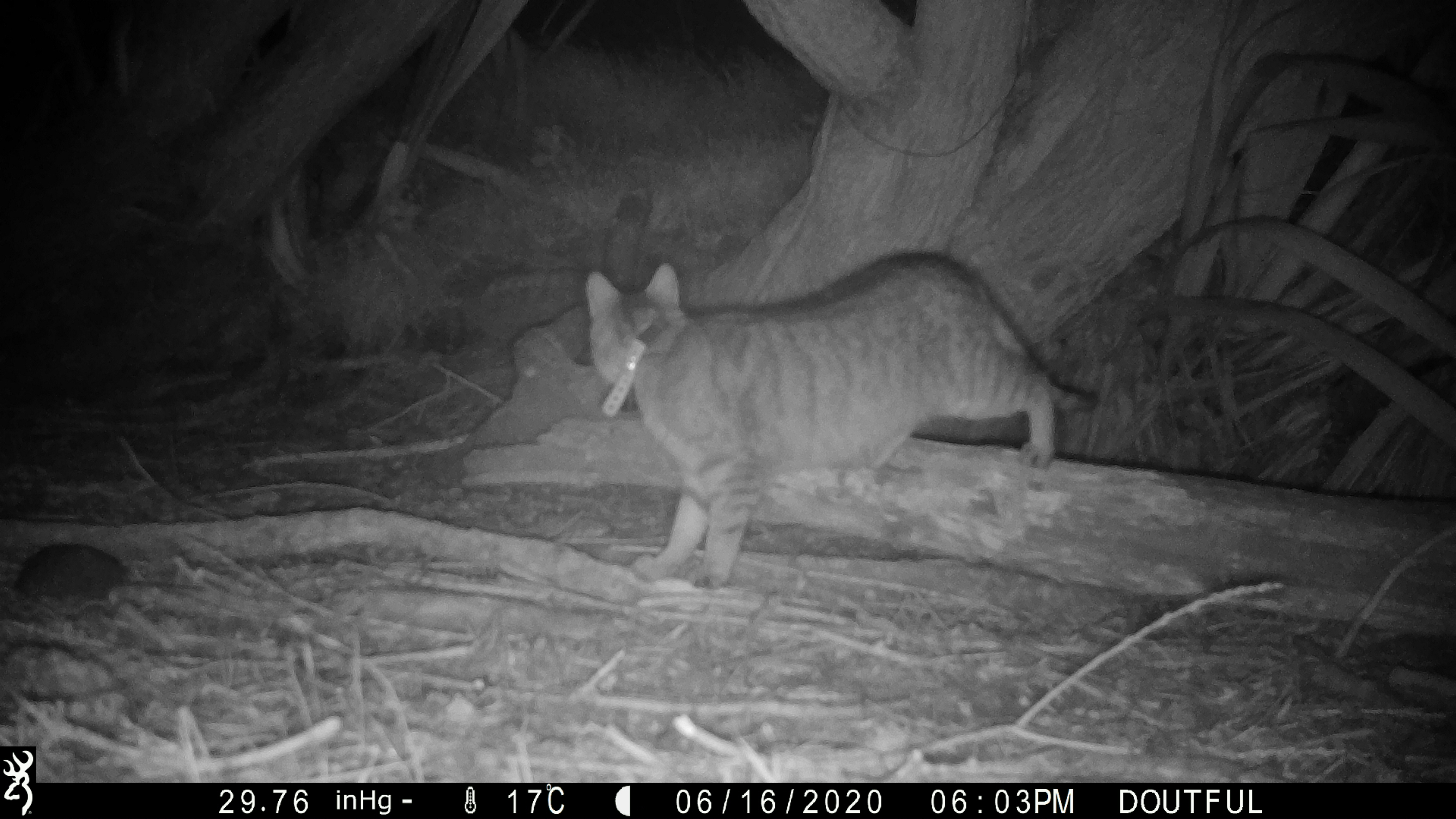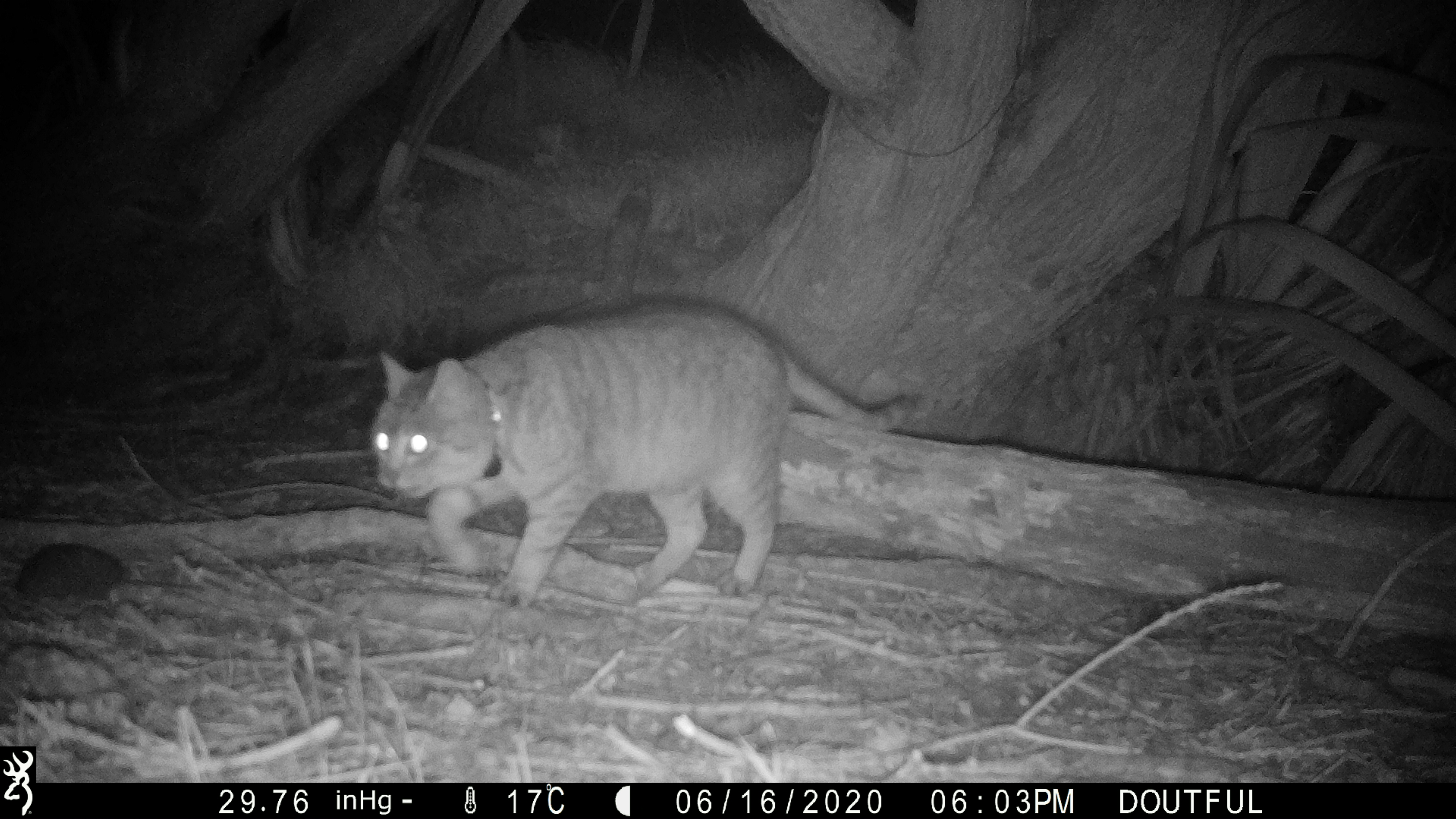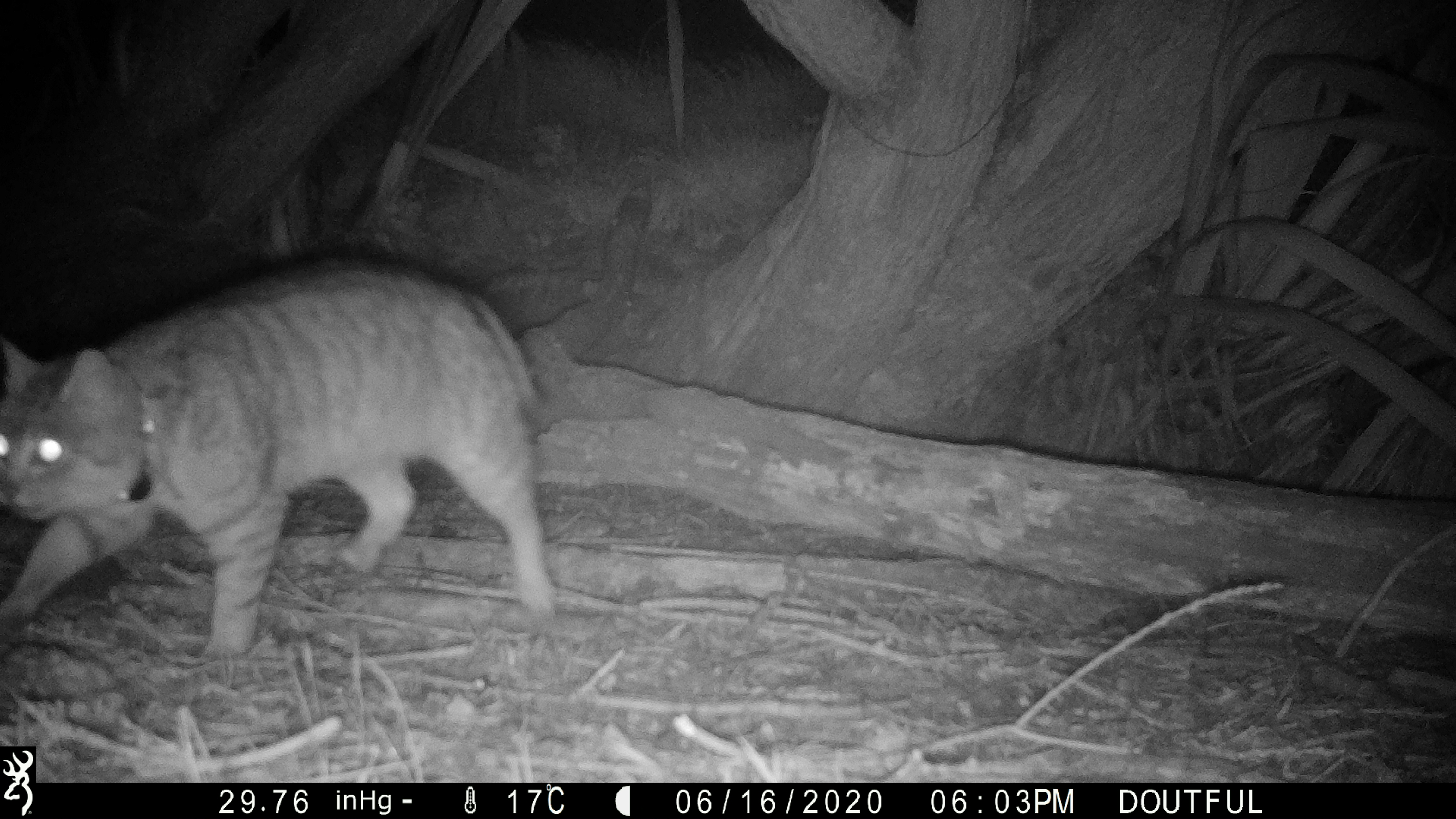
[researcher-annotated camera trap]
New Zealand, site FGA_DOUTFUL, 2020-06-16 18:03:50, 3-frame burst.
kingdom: Animalia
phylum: Chordata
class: Mammalia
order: Carnivora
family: Felidae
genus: Felis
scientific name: Felis catus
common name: domestic cat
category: cat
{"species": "cat (domestic cat) (Felis catus)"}